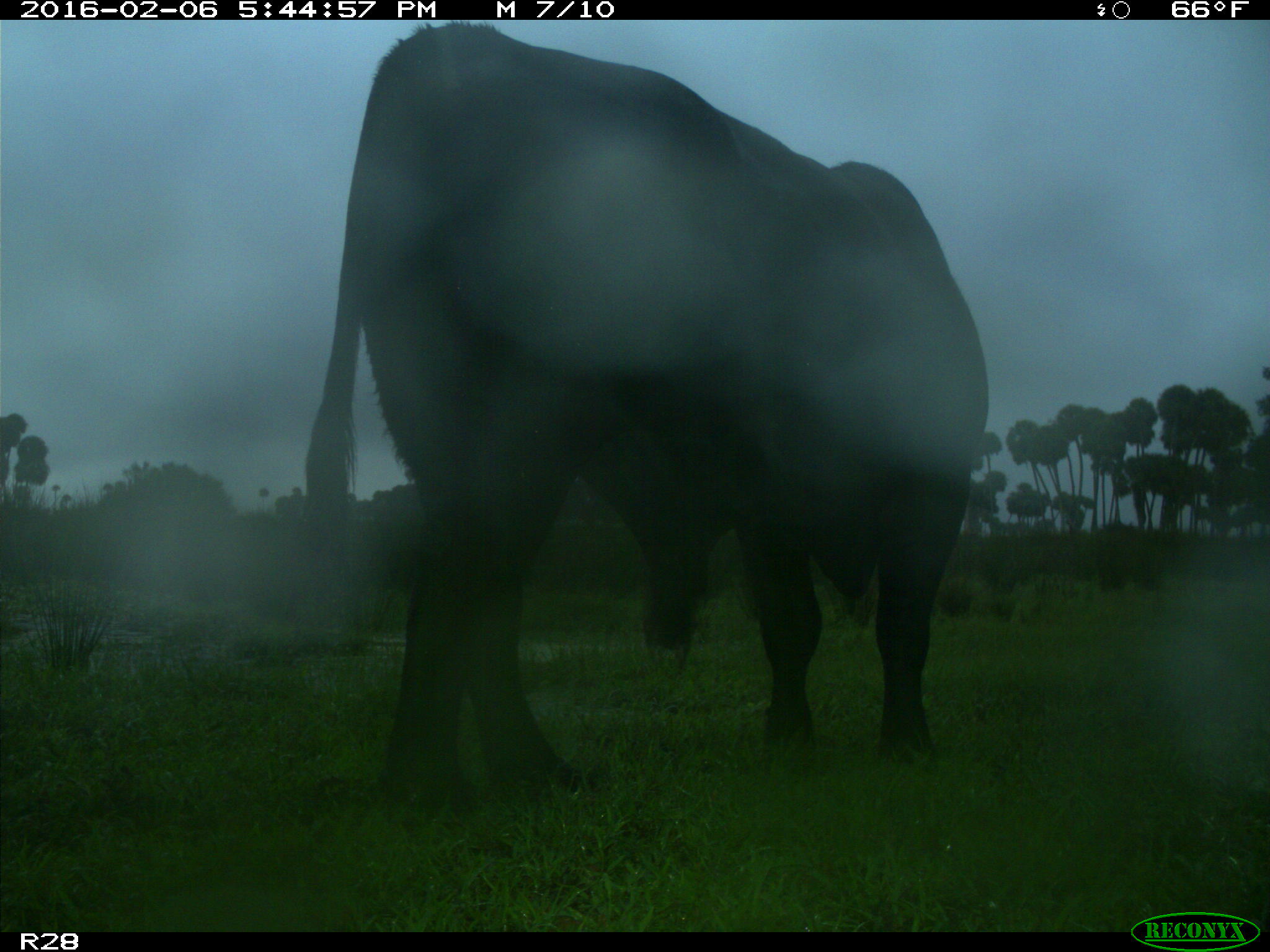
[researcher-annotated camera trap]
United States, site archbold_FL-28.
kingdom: Animalia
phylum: Chordata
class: Mammalia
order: Artiodactyla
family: Bovidae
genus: Bos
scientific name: Bos taurus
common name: domestic cow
Bos taurus (domestic cow).